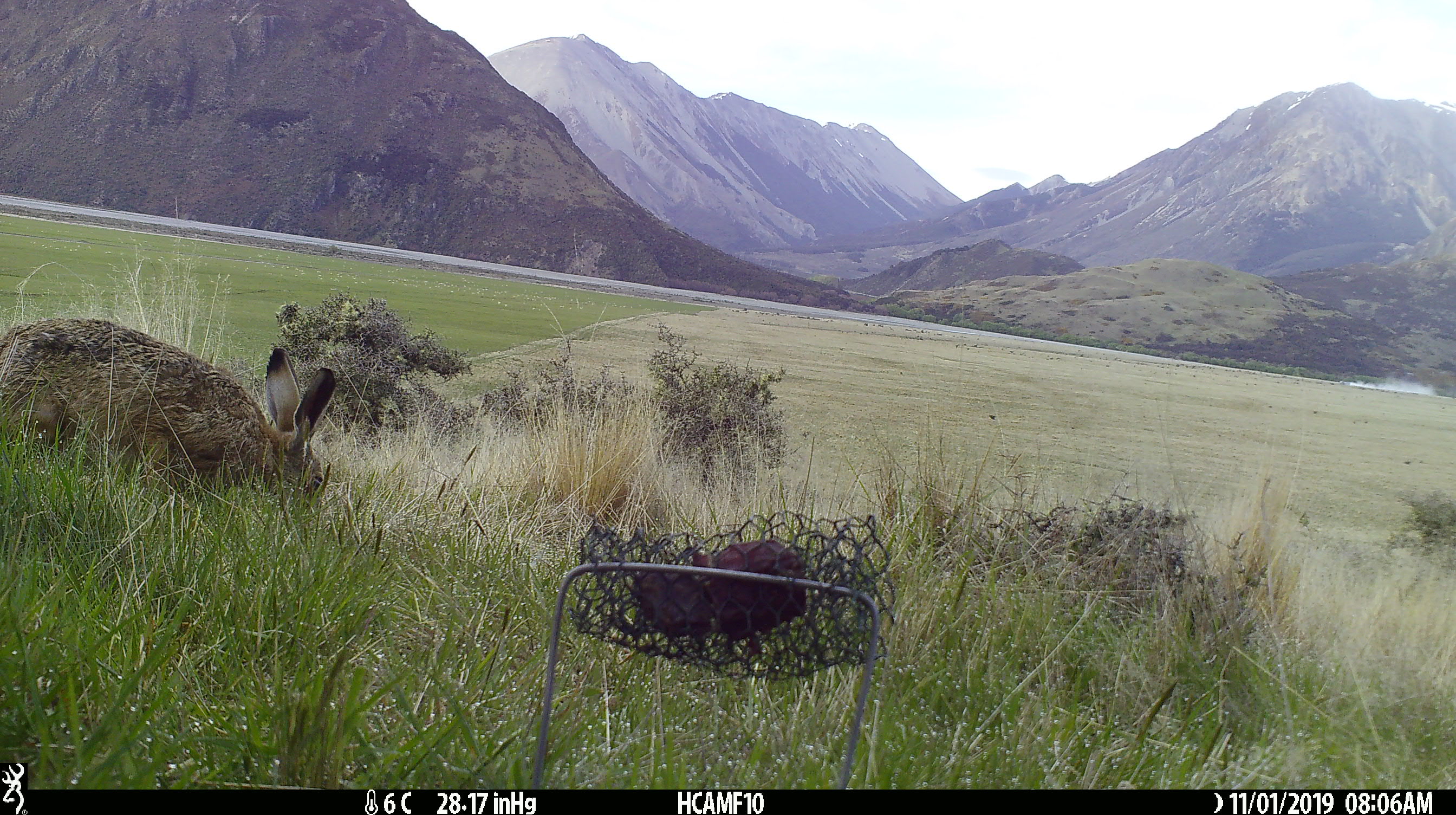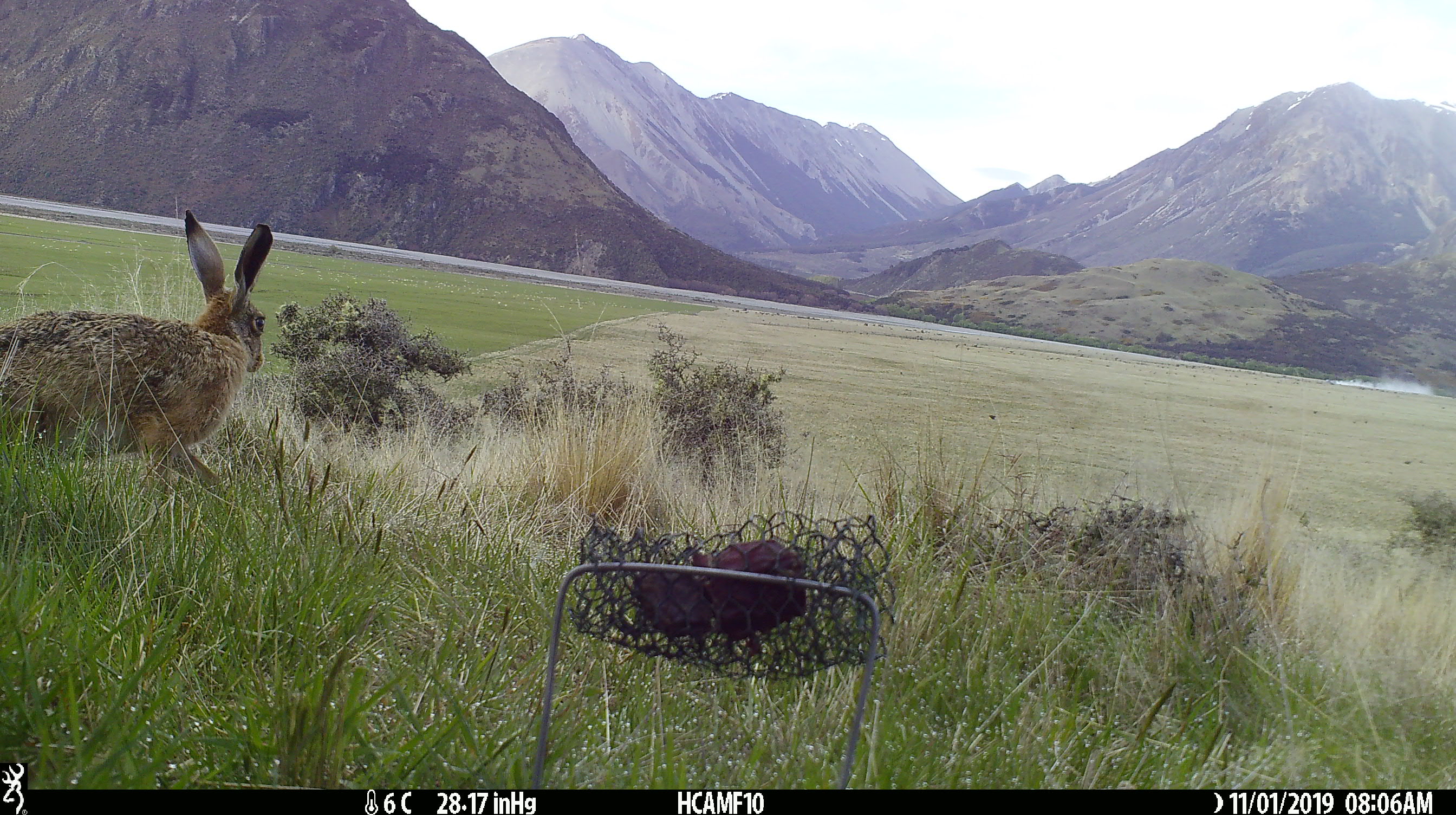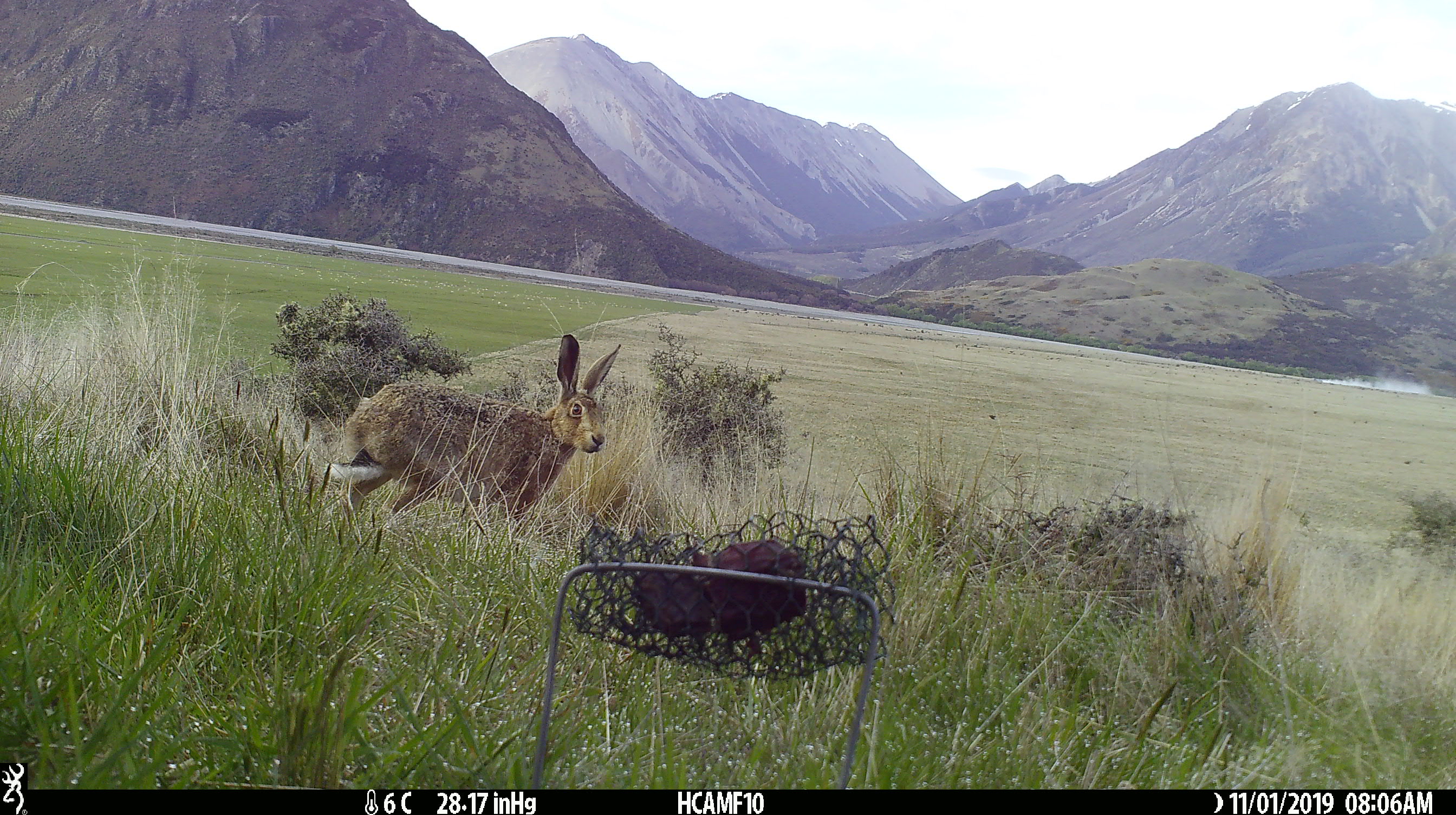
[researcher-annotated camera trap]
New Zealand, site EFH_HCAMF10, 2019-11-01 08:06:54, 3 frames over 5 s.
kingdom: Animalia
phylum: Chordata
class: Mammalia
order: Lagomorpha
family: Leporidae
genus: Lepus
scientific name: Lepus europaeus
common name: brown hare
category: hare